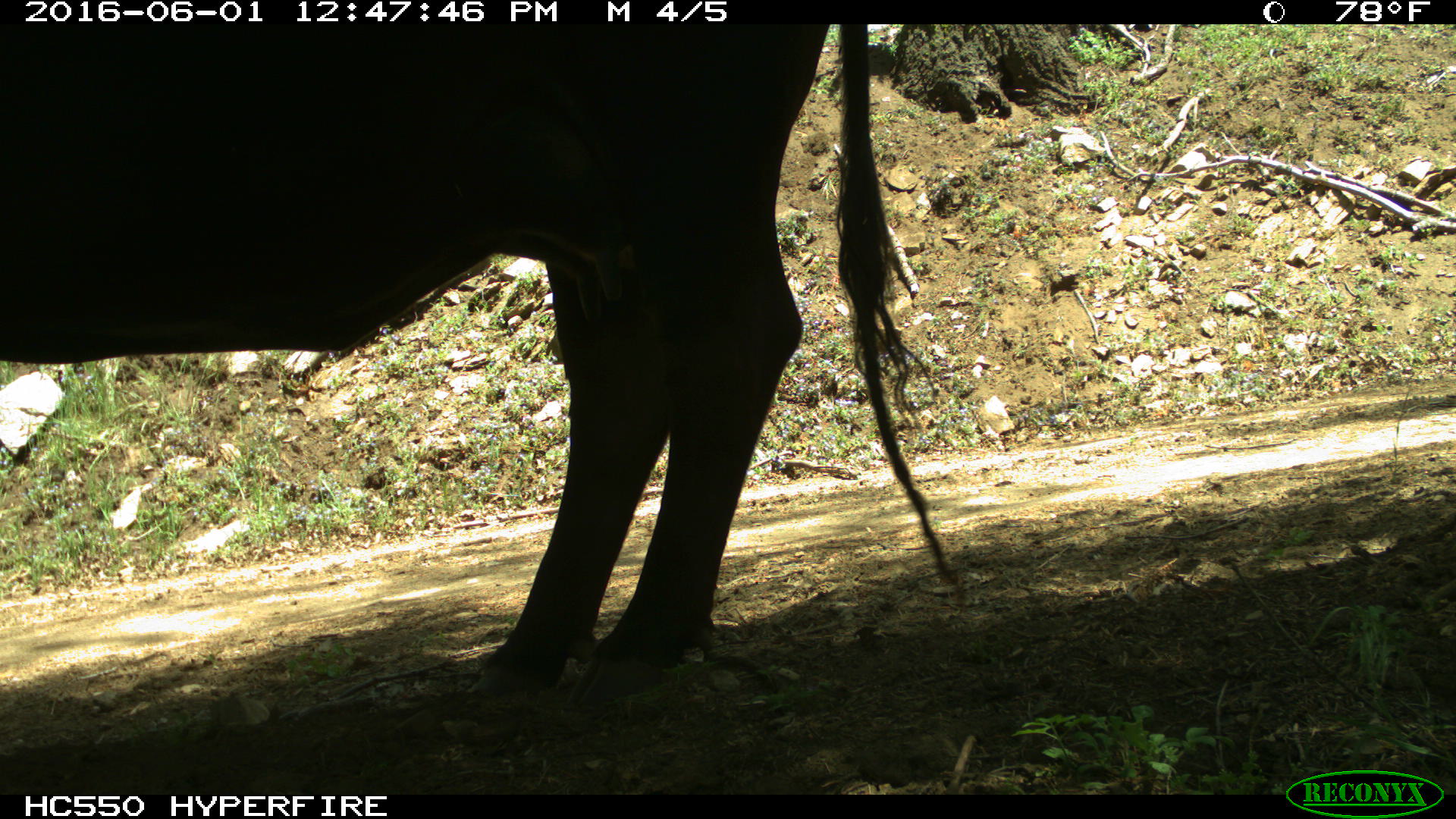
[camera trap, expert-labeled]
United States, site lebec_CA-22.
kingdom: Animalia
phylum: Chordata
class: Mammalia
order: Artiodactyla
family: Bovidae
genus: Bos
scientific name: Bos taurus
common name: domestic cow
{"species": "Bos taurus (domestic cow)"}